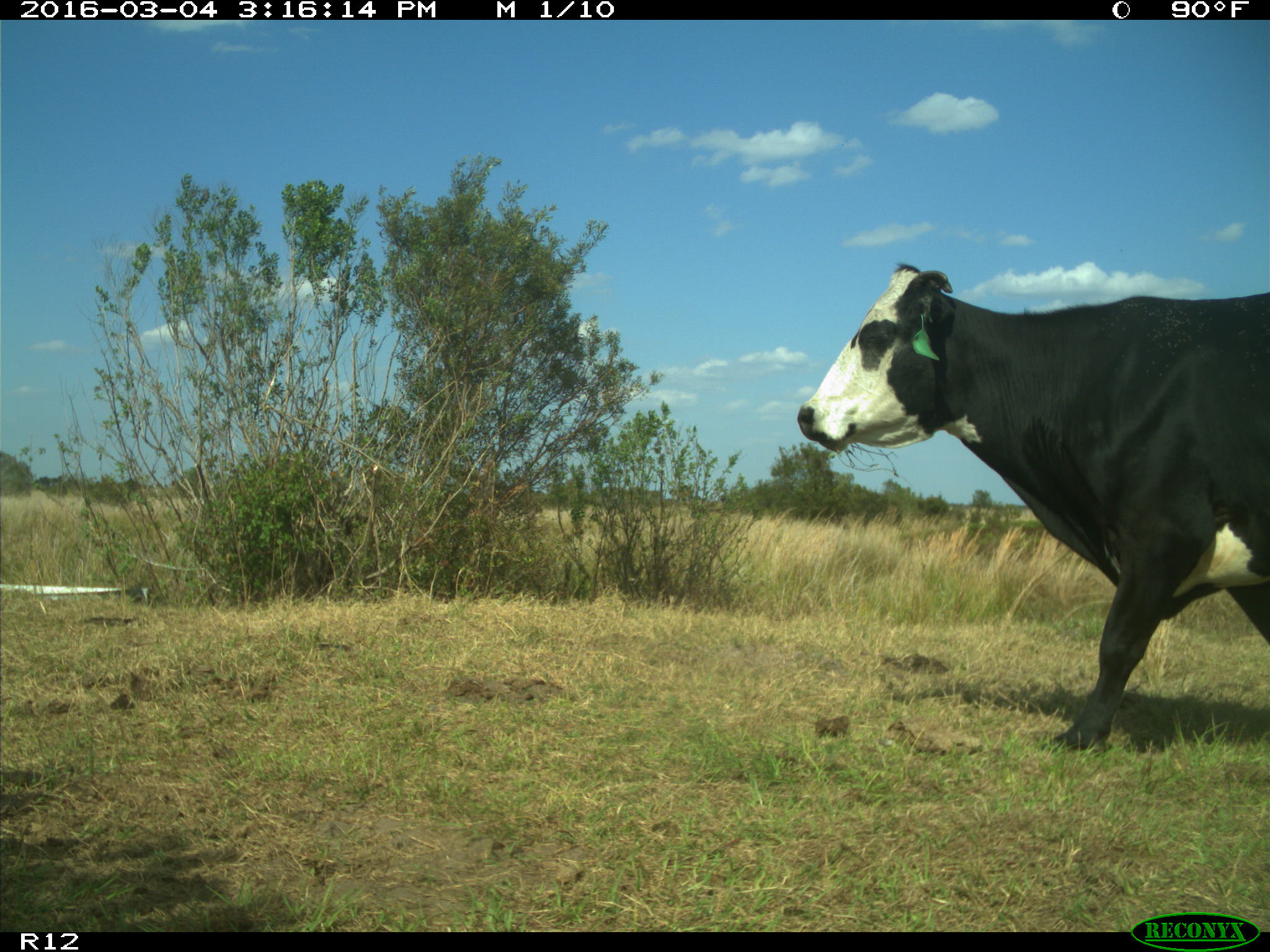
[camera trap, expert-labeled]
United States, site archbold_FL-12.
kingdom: Animalia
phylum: Chordata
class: Mammalia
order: Artiodactyla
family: Bovidae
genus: Bos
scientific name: Bos taurus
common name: domestic cow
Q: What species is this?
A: Bos taurus (domestic cow).